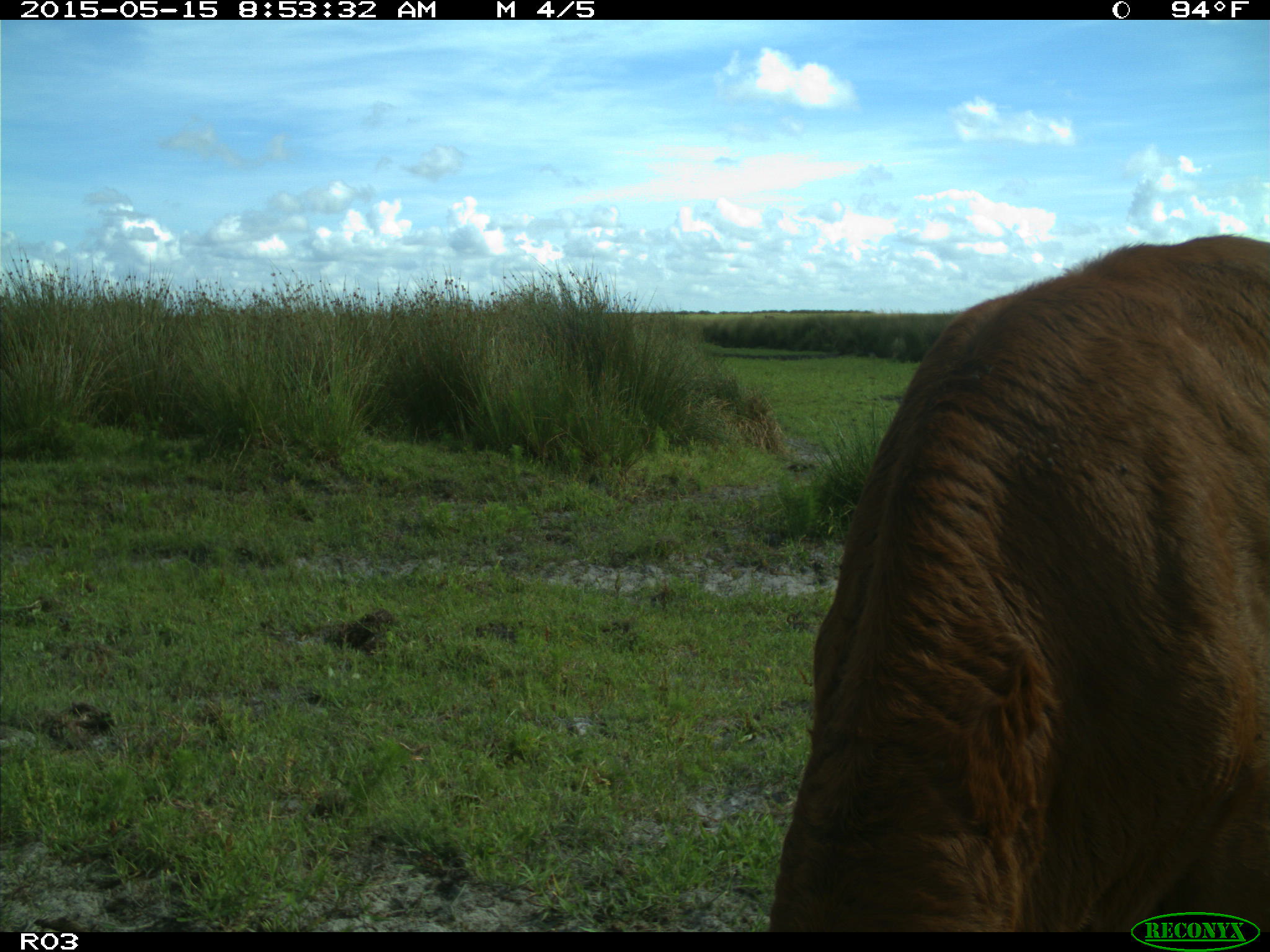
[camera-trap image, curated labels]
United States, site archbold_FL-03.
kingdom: Animalia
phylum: Chordata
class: Mammalia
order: Artiodactyla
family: Bovidae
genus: Bos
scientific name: Bos taurus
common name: domestic cow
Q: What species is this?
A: Bos taurus (domestic cow).